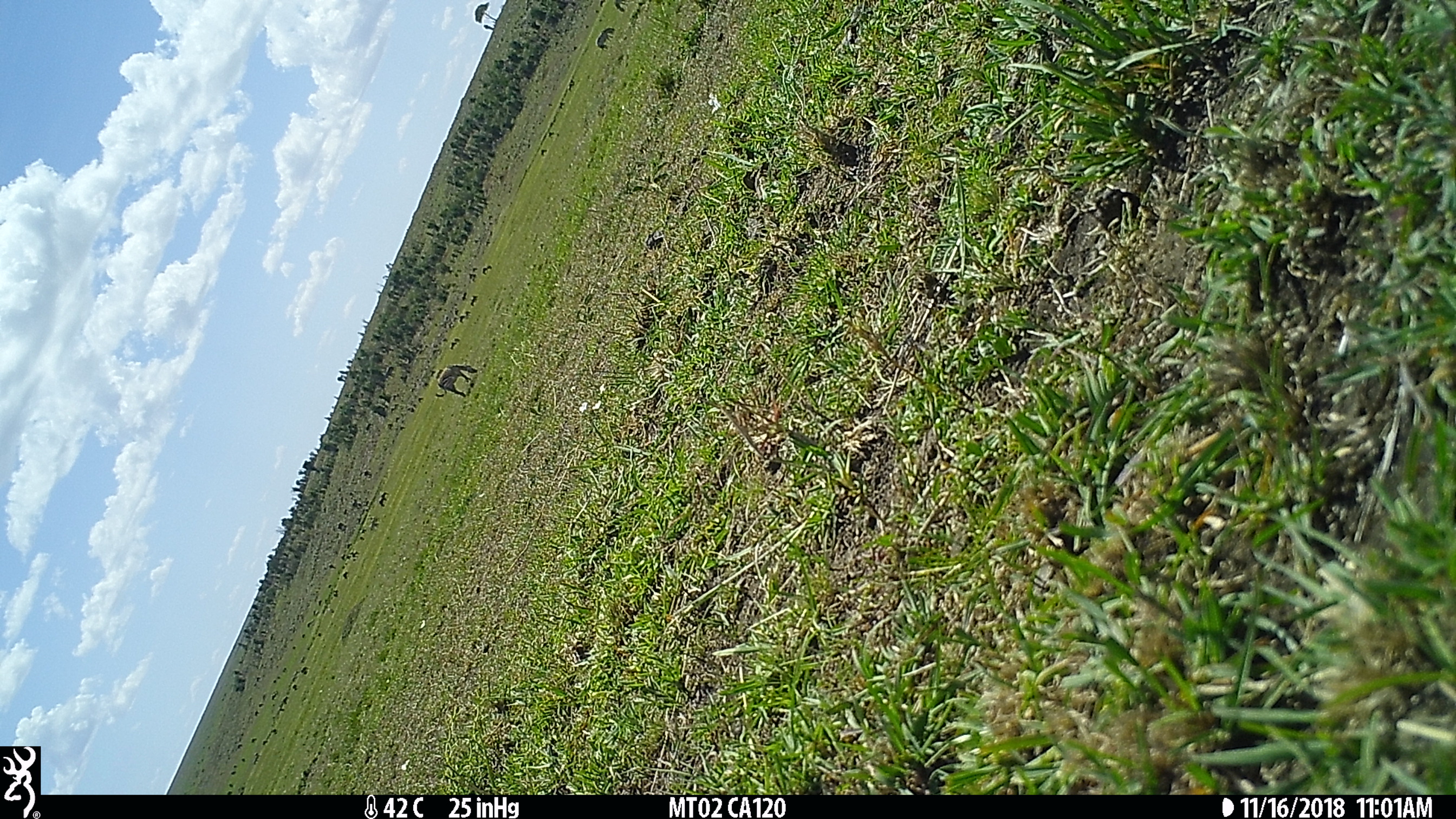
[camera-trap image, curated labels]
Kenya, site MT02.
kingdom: Animalia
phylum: Chordata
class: Mammalia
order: Perissodactyla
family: Equidae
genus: Equus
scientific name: Equus quagga burchellii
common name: burchell's zebra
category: zebra